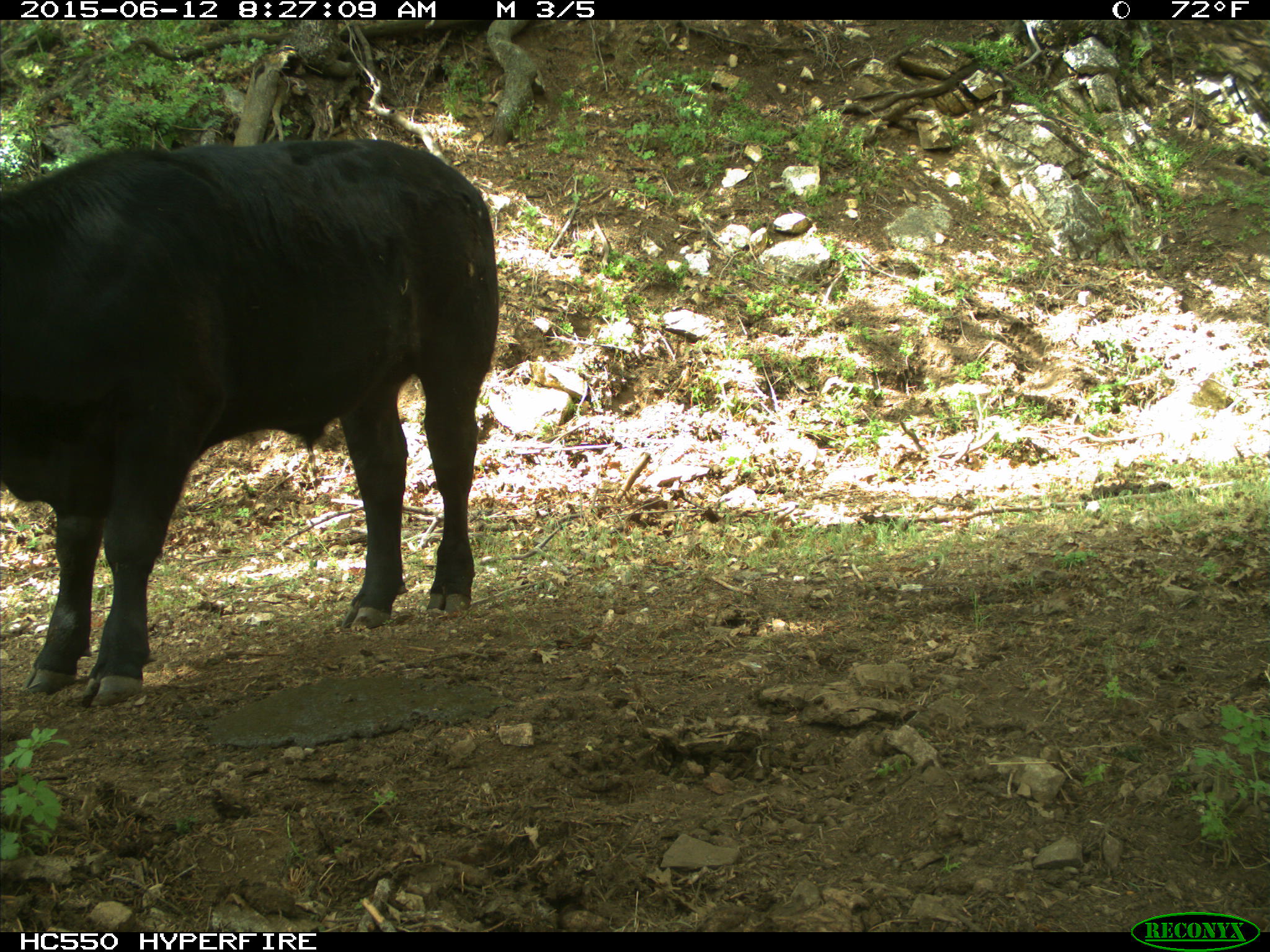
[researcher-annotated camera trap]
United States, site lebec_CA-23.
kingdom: Animalia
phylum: Chordata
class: Mammalia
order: Artiodactyla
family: Bovidae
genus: Bos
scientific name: Bos taurus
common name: domestic cow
Bos taurus (domestic cow).